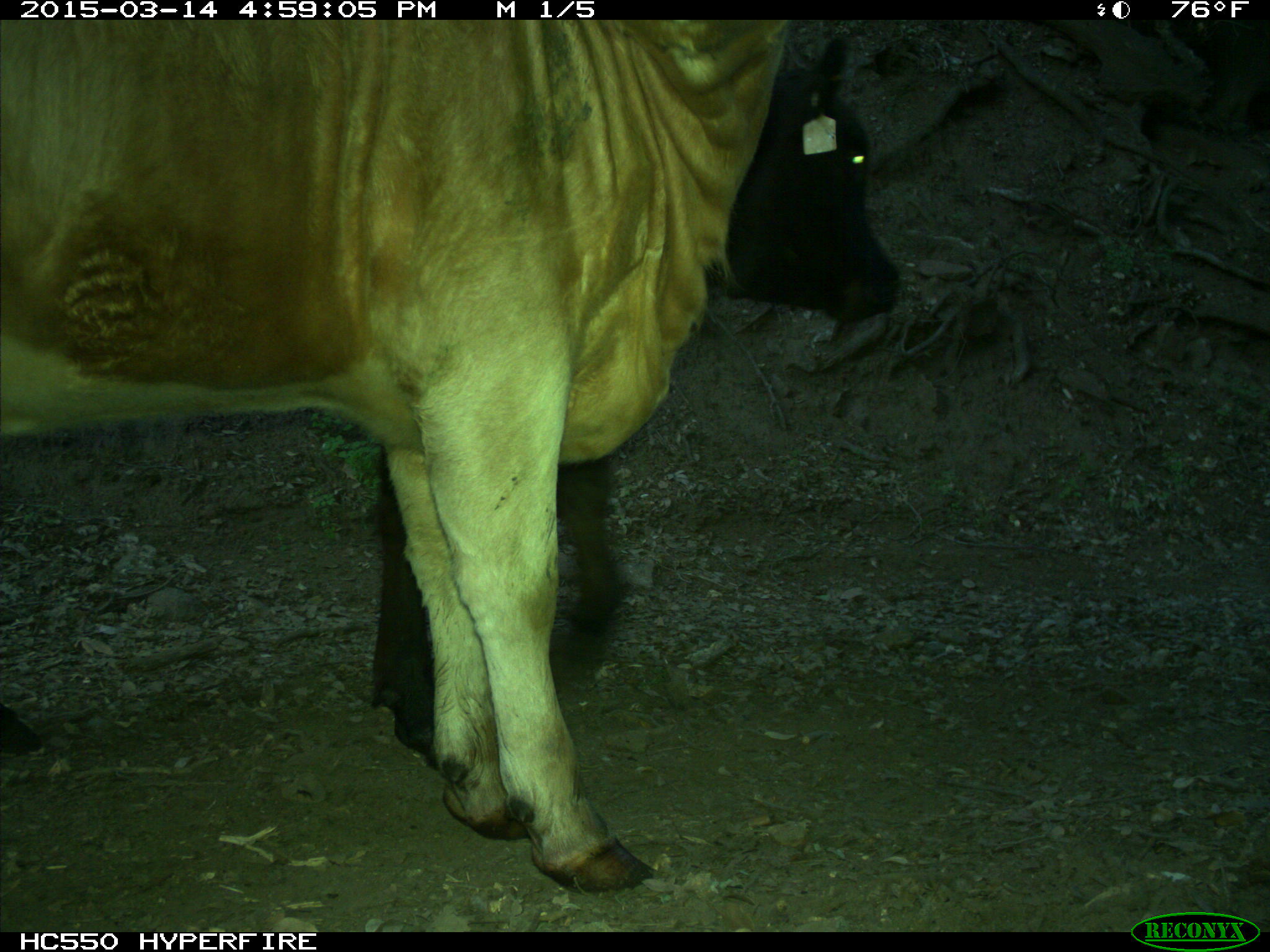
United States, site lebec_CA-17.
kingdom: Animalia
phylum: Chordata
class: Mammalia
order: Artiodactyla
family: Bovidae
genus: Bos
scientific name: Bos taurus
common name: domestic cow